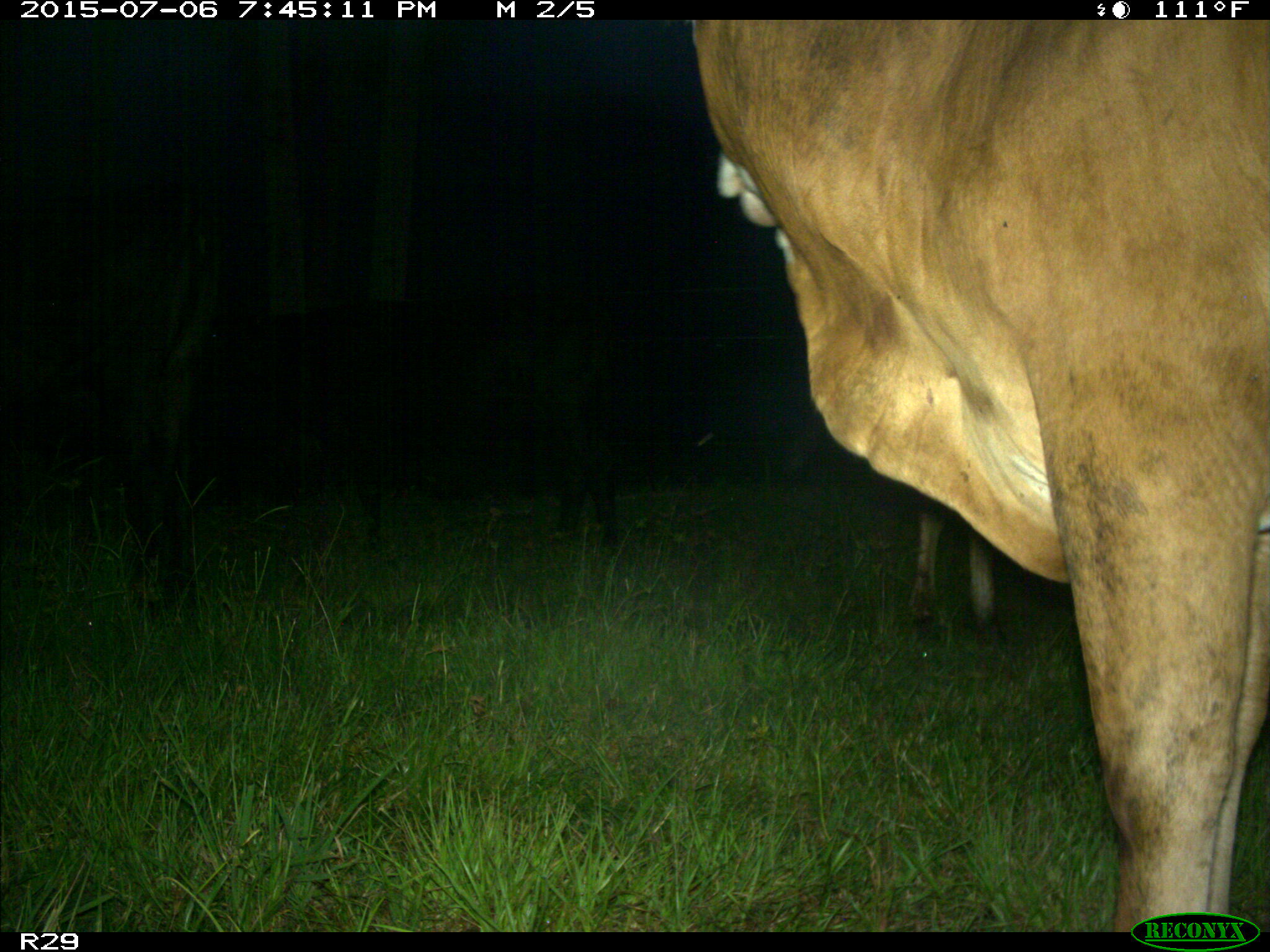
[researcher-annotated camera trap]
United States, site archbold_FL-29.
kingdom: Animalia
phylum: Chordata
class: Mammalia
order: Artiodactyla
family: Bovidae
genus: Bos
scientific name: Bos taurus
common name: domestic cow